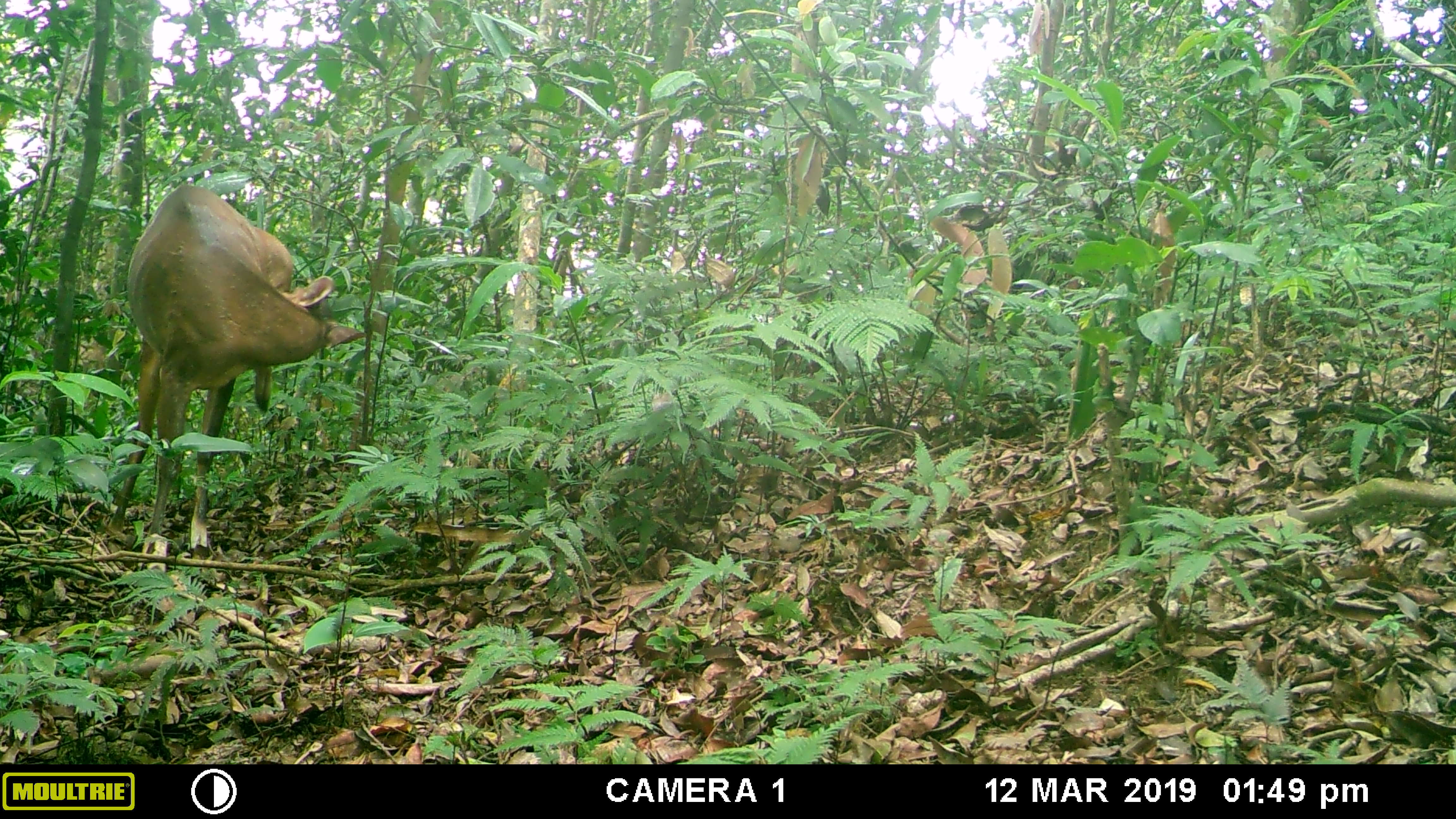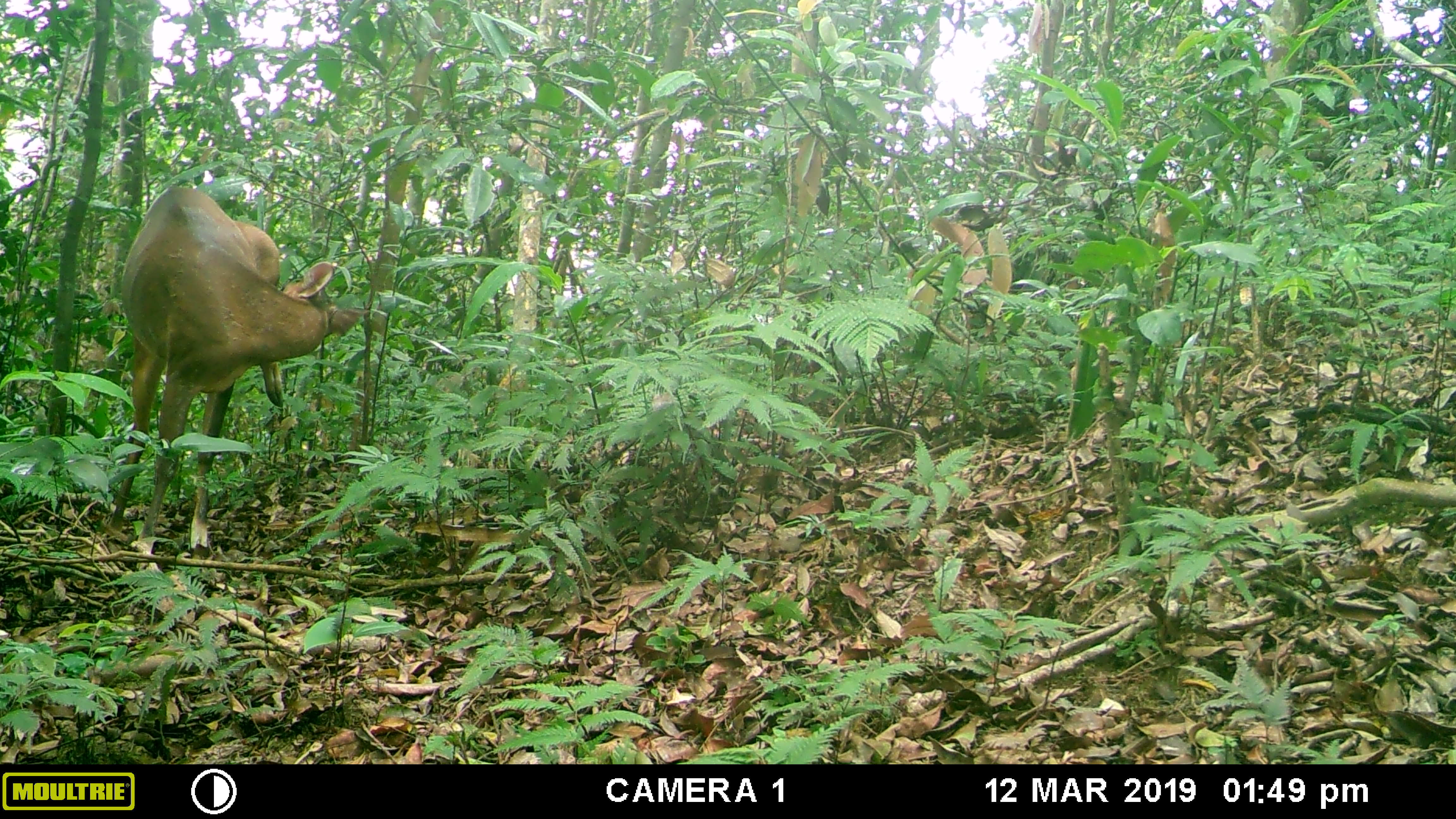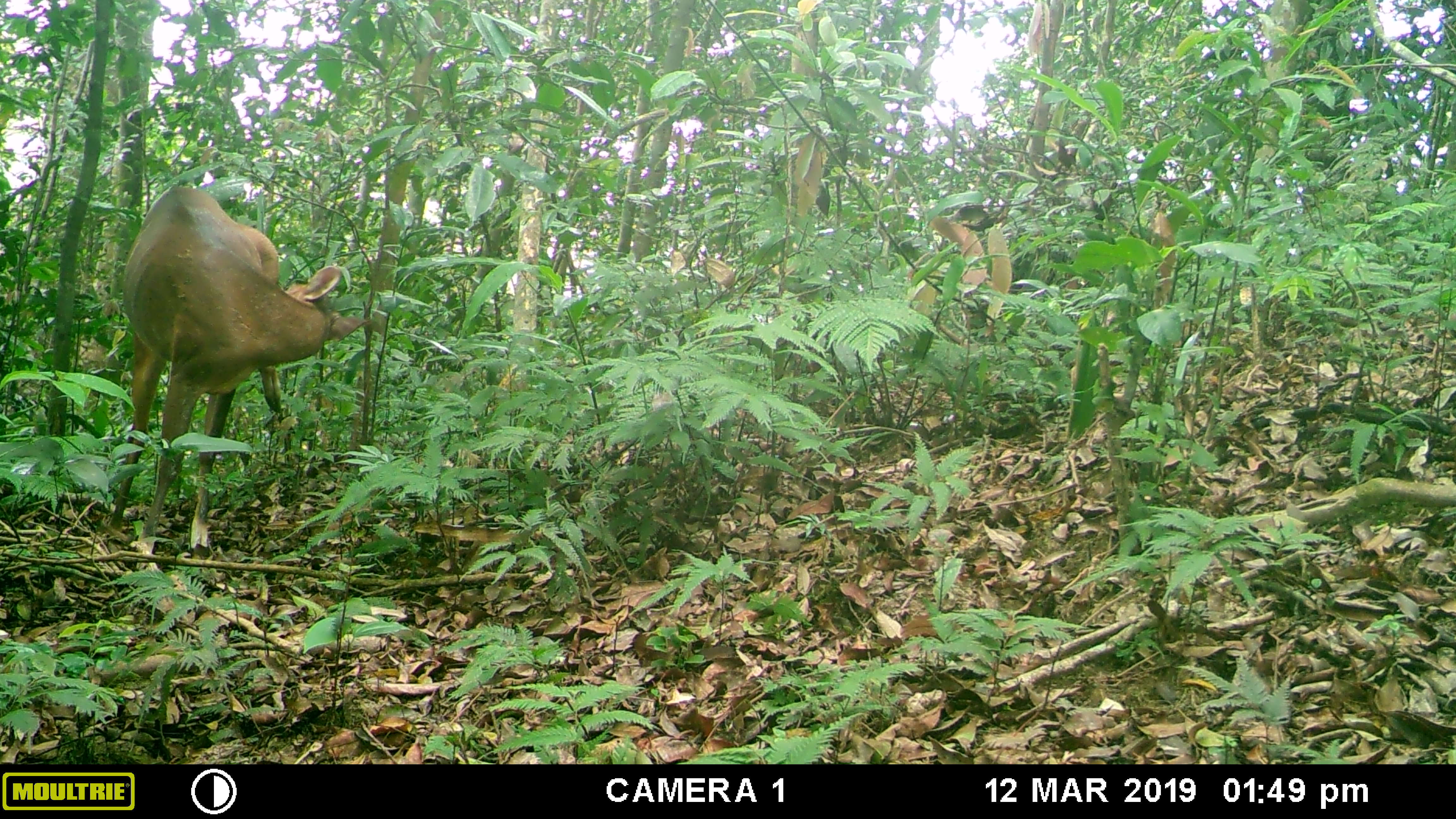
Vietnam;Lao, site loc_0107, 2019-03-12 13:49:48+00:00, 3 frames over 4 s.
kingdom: Animalia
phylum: Chordata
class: Mammalia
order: Artiodactyla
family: Cervidae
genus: Muntiacus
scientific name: Muntiacus vuquangensis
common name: large-antlered muntjac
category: large antlered muntjac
Large antlered muntjac (large-antlered muntjac) (Muntiacus vuquangensis). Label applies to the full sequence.